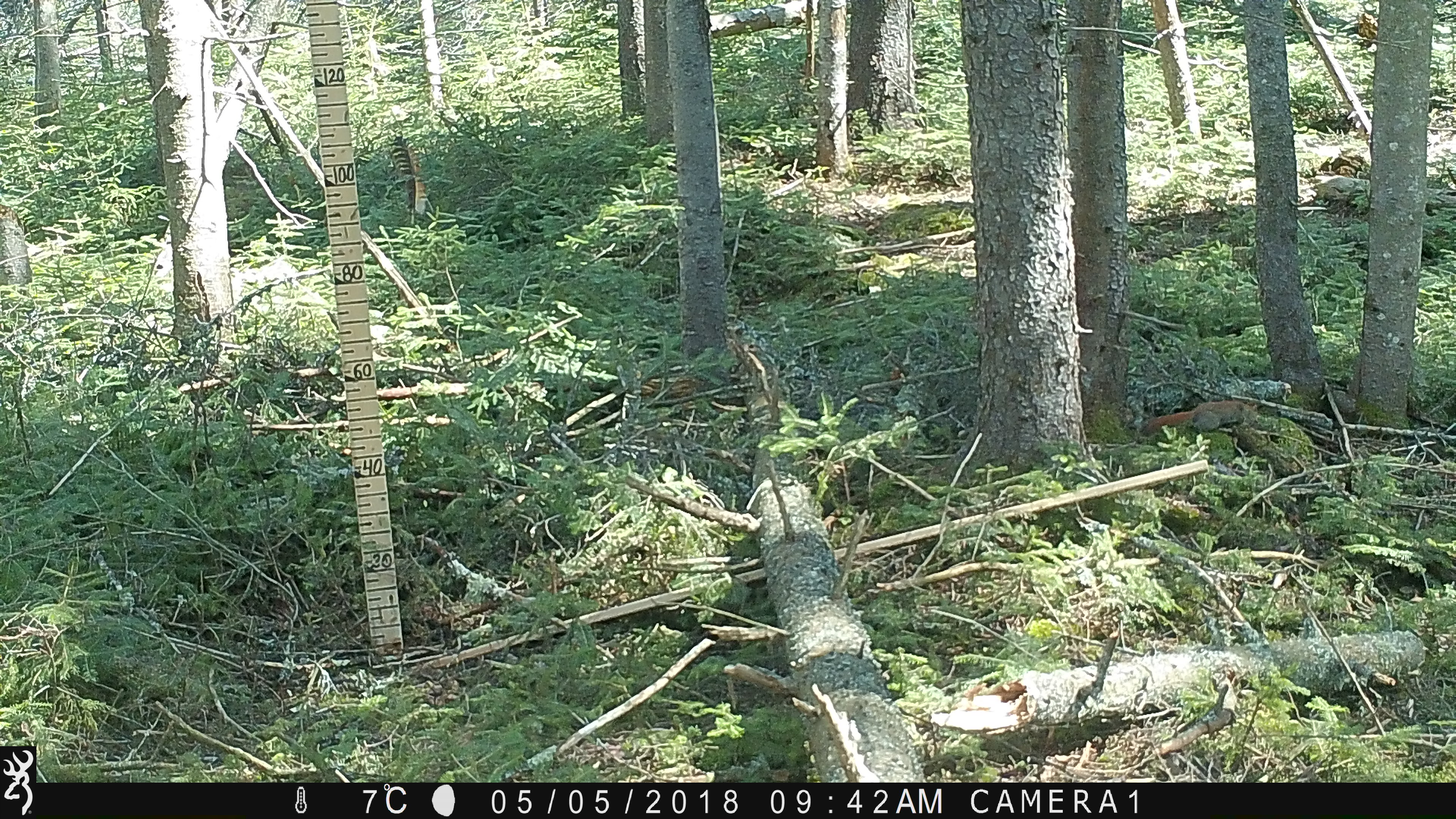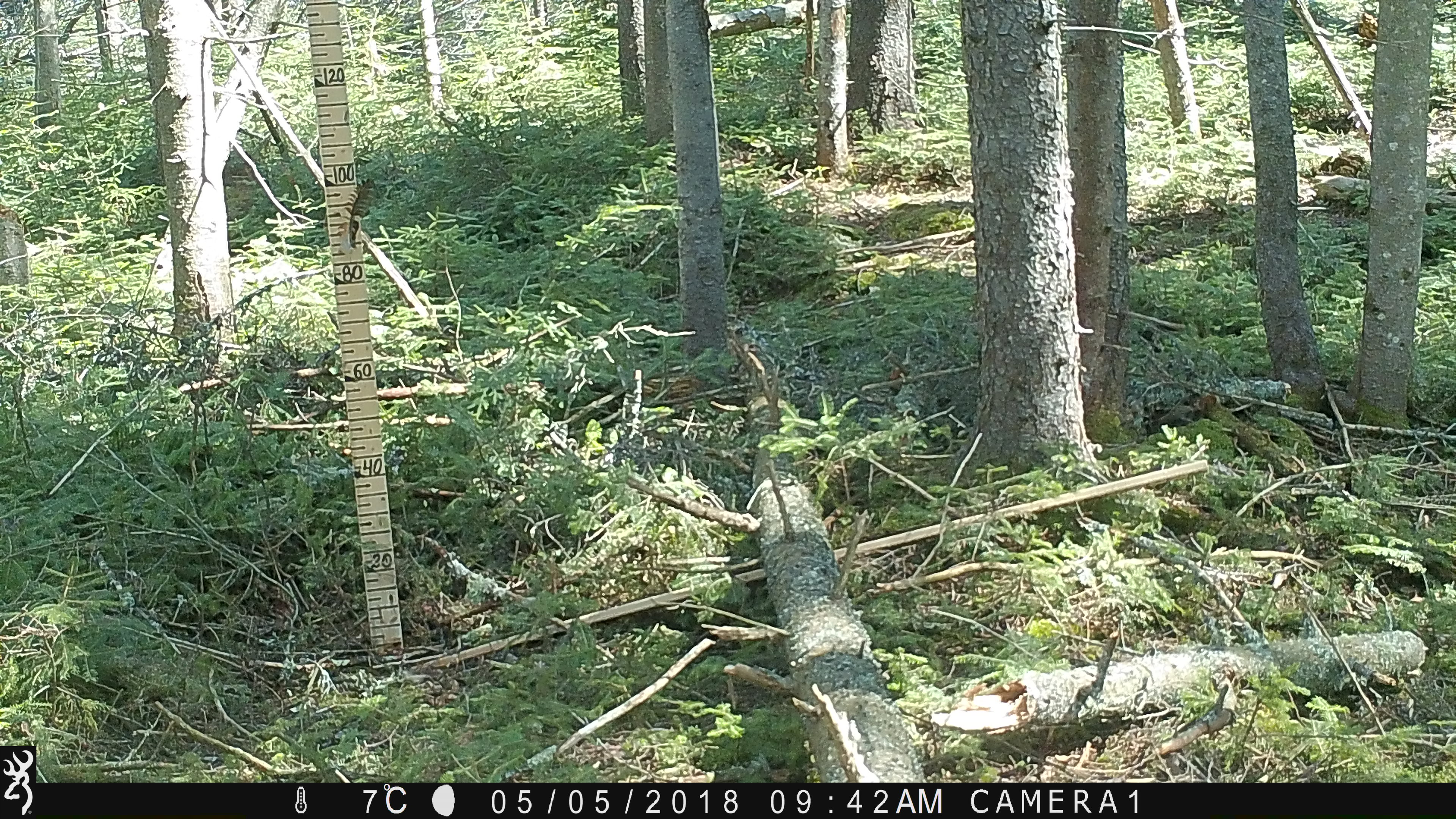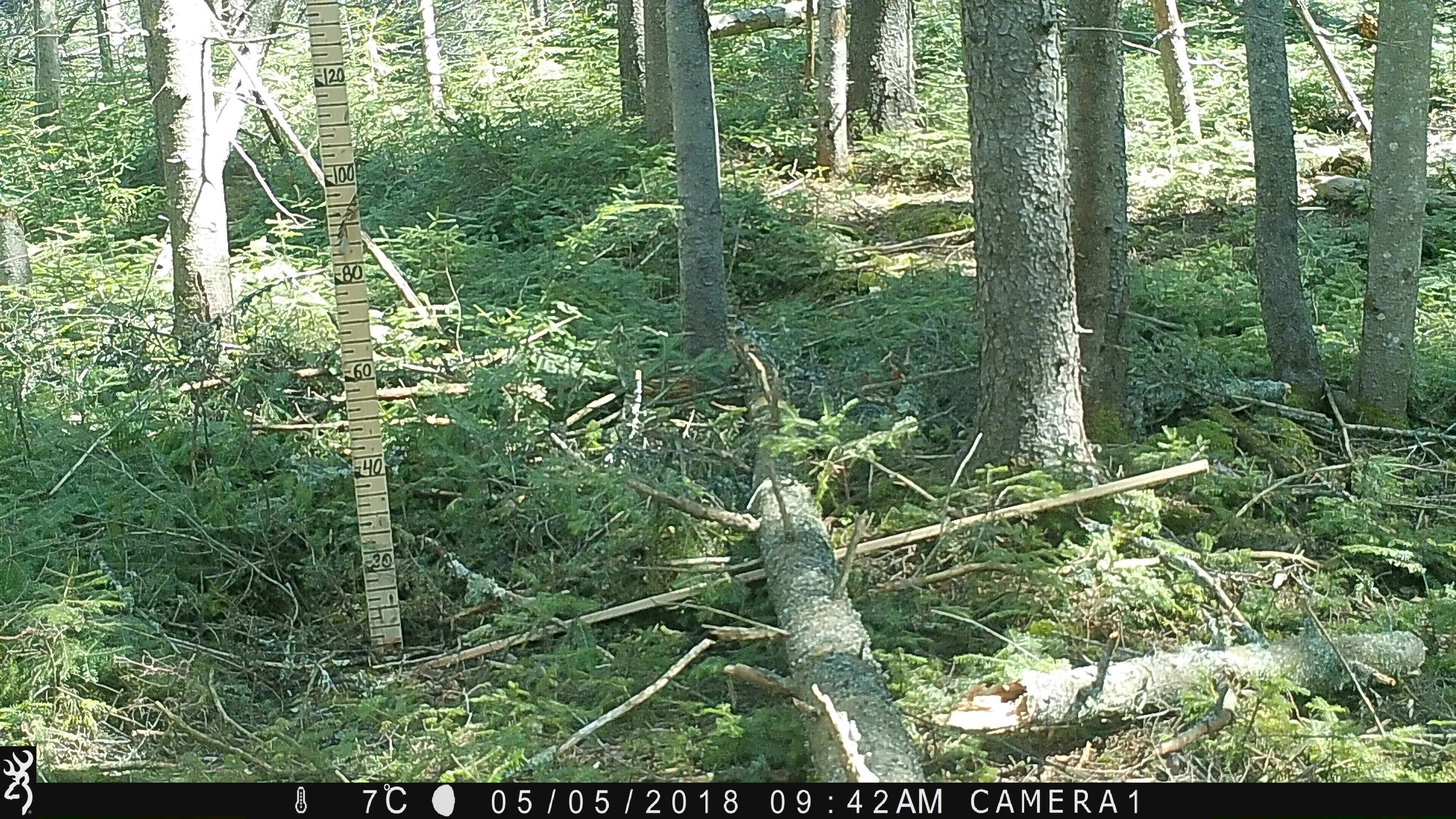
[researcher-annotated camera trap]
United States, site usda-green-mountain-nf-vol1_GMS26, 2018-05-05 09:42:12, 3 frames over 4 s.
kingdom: Animalia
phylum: Chordata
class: Mammalia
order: Rodentia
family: Sciuridae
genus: Tamiasciurus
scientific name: Tamiasciurus hudsonicus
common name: red squirrel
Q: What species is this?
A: Red squirrel (Tamiasciurus hudsonicus).